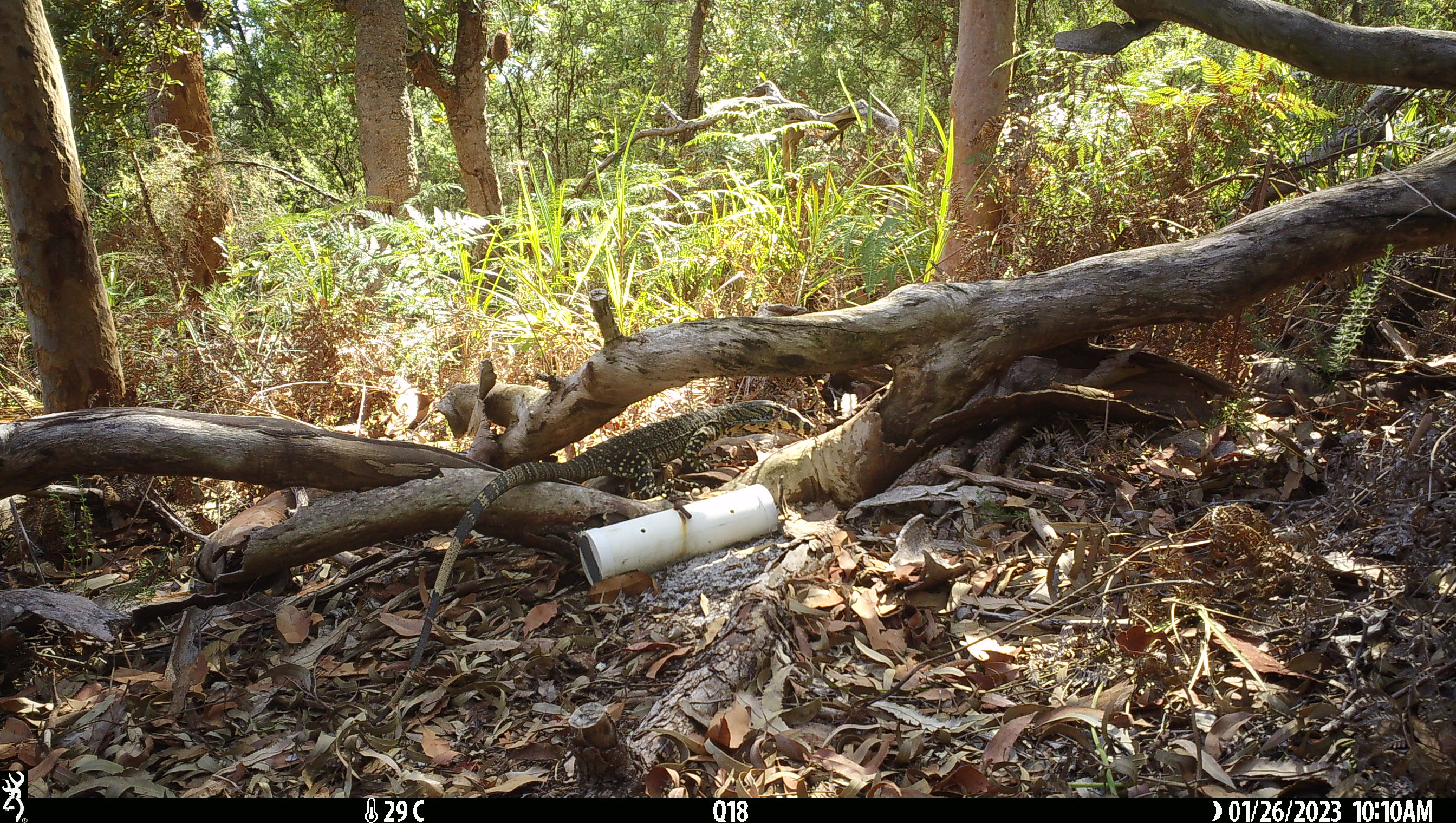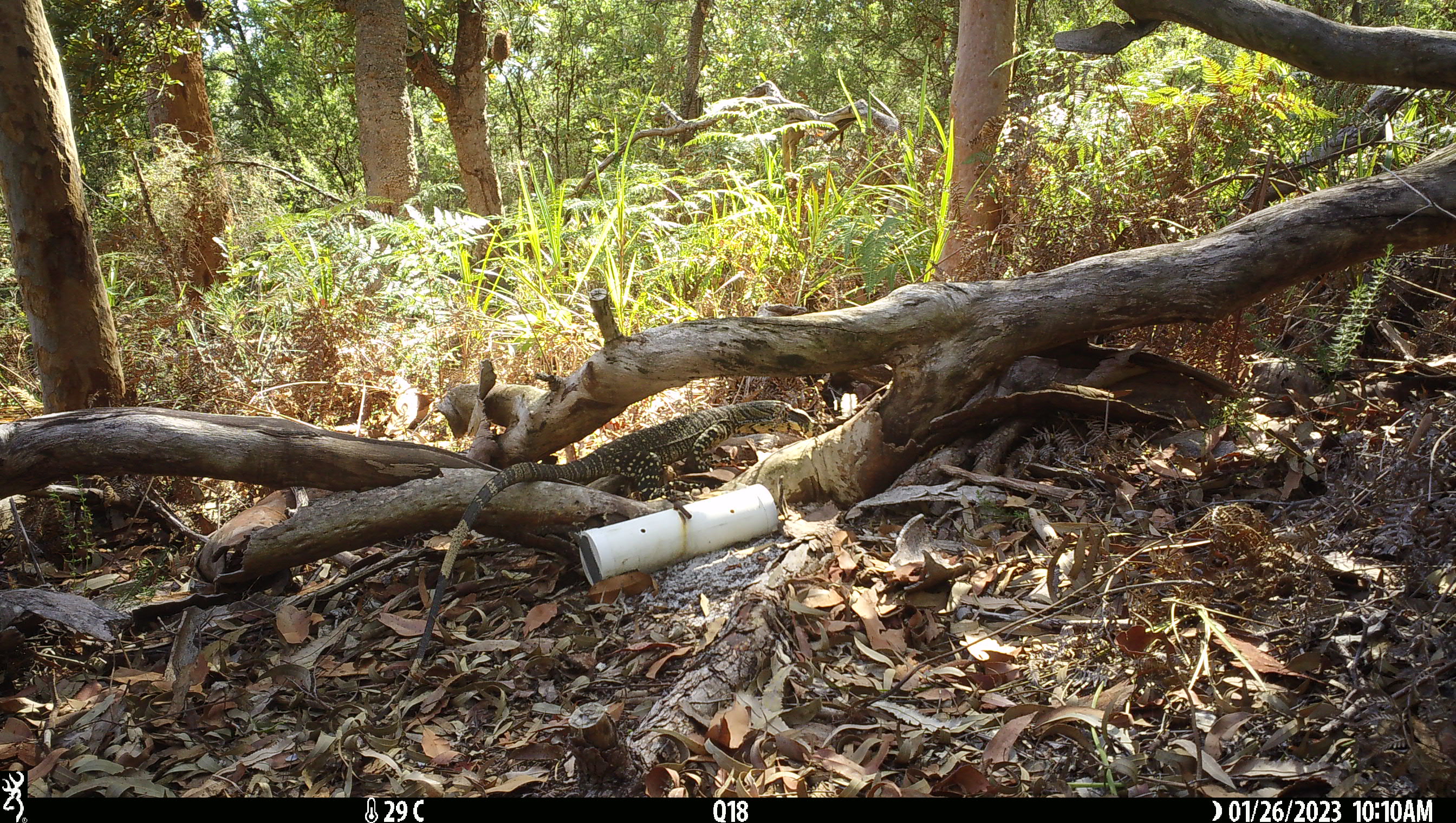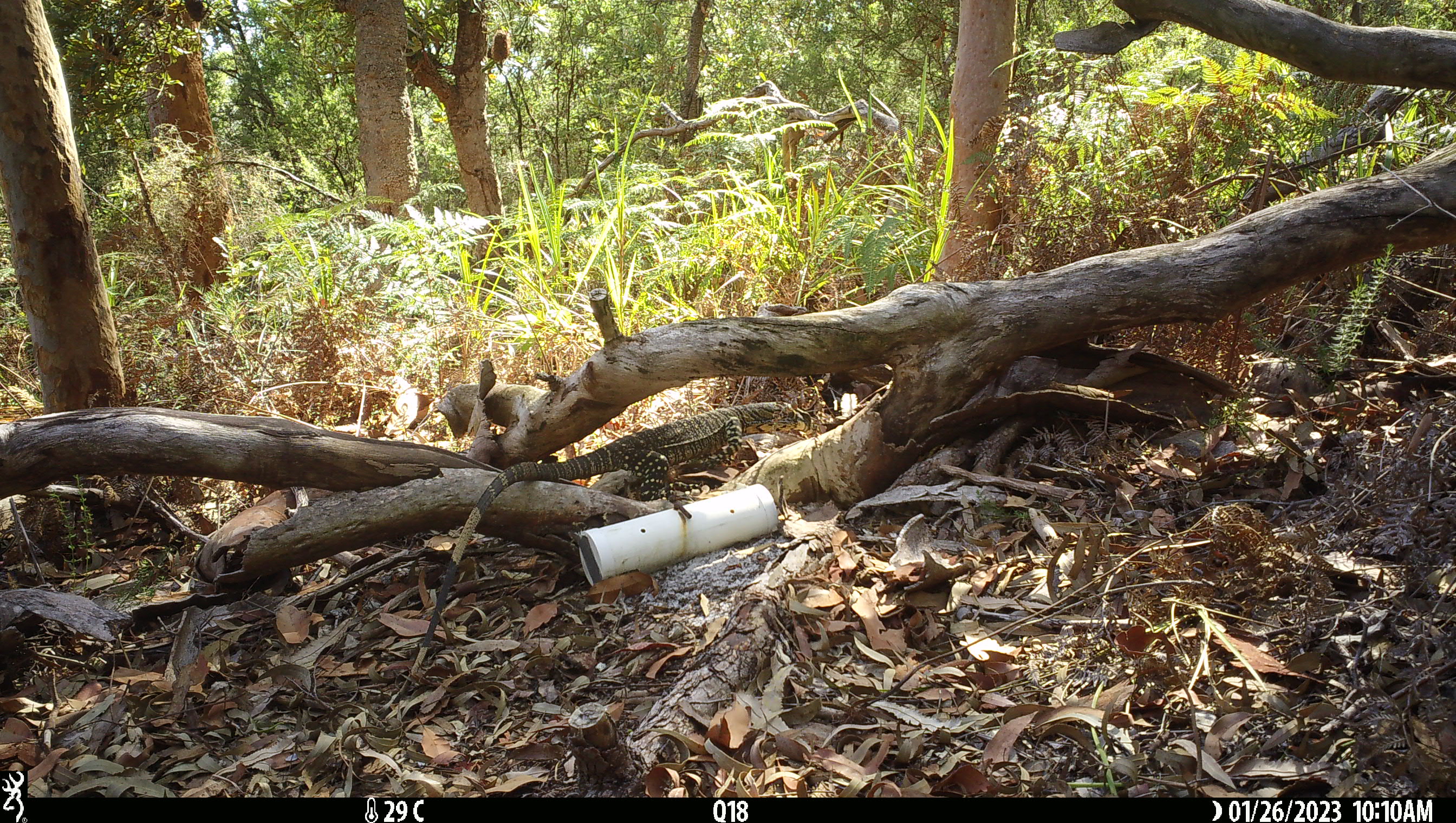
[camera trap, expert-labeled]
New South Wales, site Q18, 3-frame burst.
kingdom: Animalia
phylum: Chordata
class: Reptilia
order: Squamata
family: Varanidae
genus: Varanus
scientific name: Varanus varius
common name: lace monitor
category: goanna